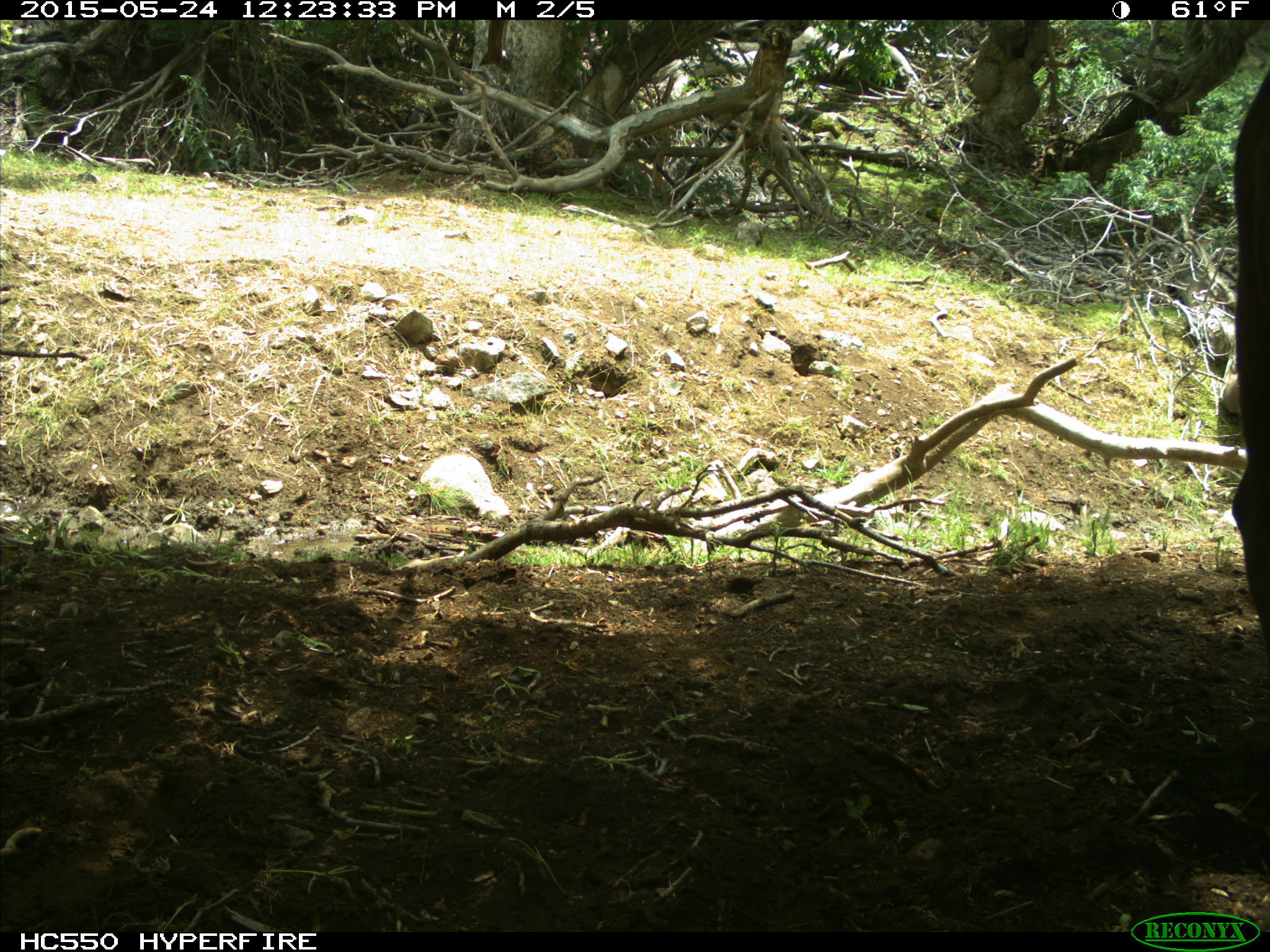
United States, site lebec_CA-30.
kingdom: Animalia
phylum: Chordata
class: Mammalia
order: Artiodactyla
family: Bovidae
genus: Bos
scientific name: Bos taurus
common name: domestic cow